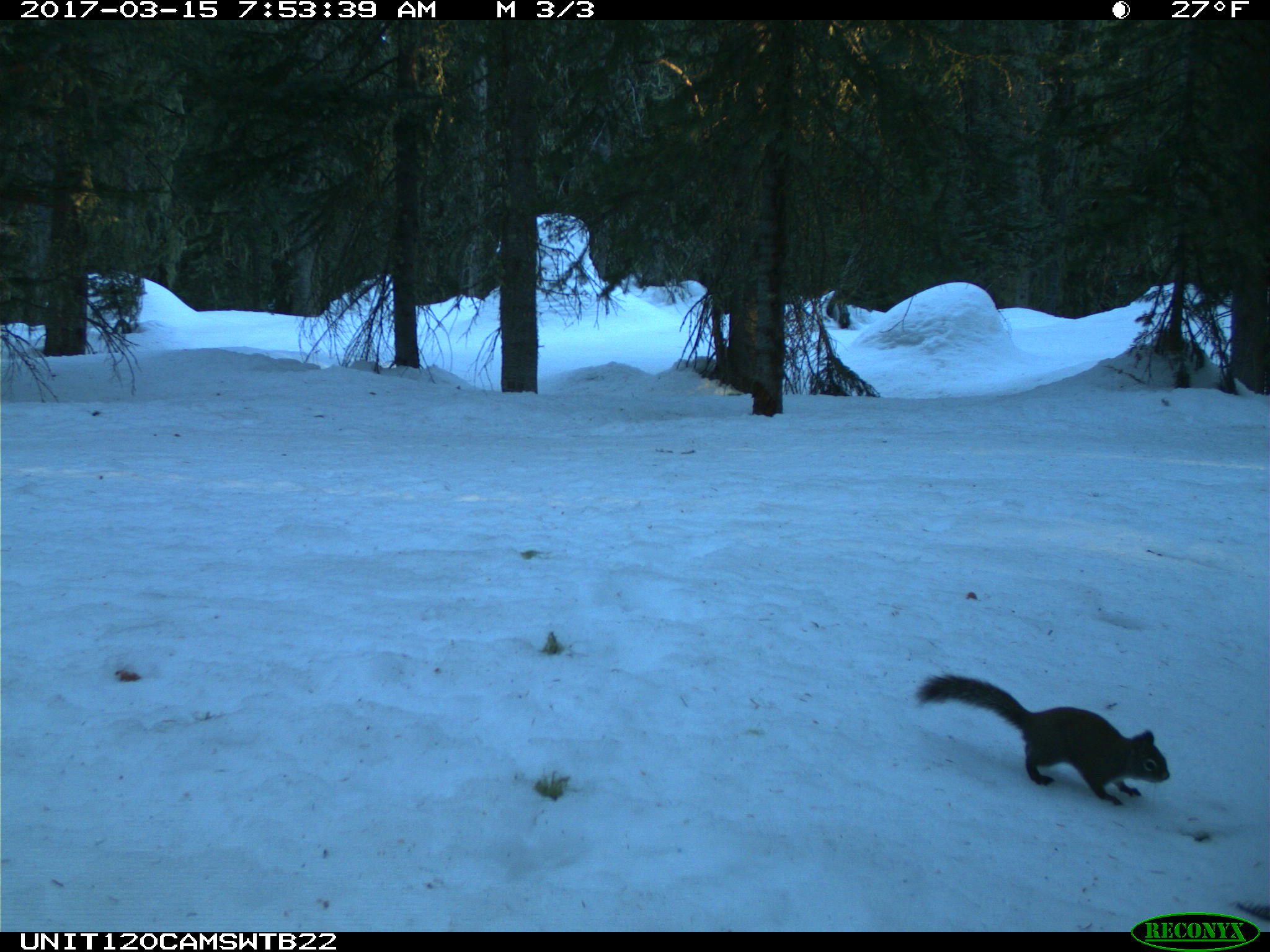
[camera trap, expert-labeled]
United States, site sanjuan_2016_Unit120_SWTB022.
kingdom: Animalia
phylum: Chordata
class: Mammalia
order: Rodentia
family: Sciuridae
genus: Tamiasciurus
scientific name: Tamiasciurus hudsonicus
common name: american red squirrel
Tamiasciurus hudsonicus (american red squirrel).